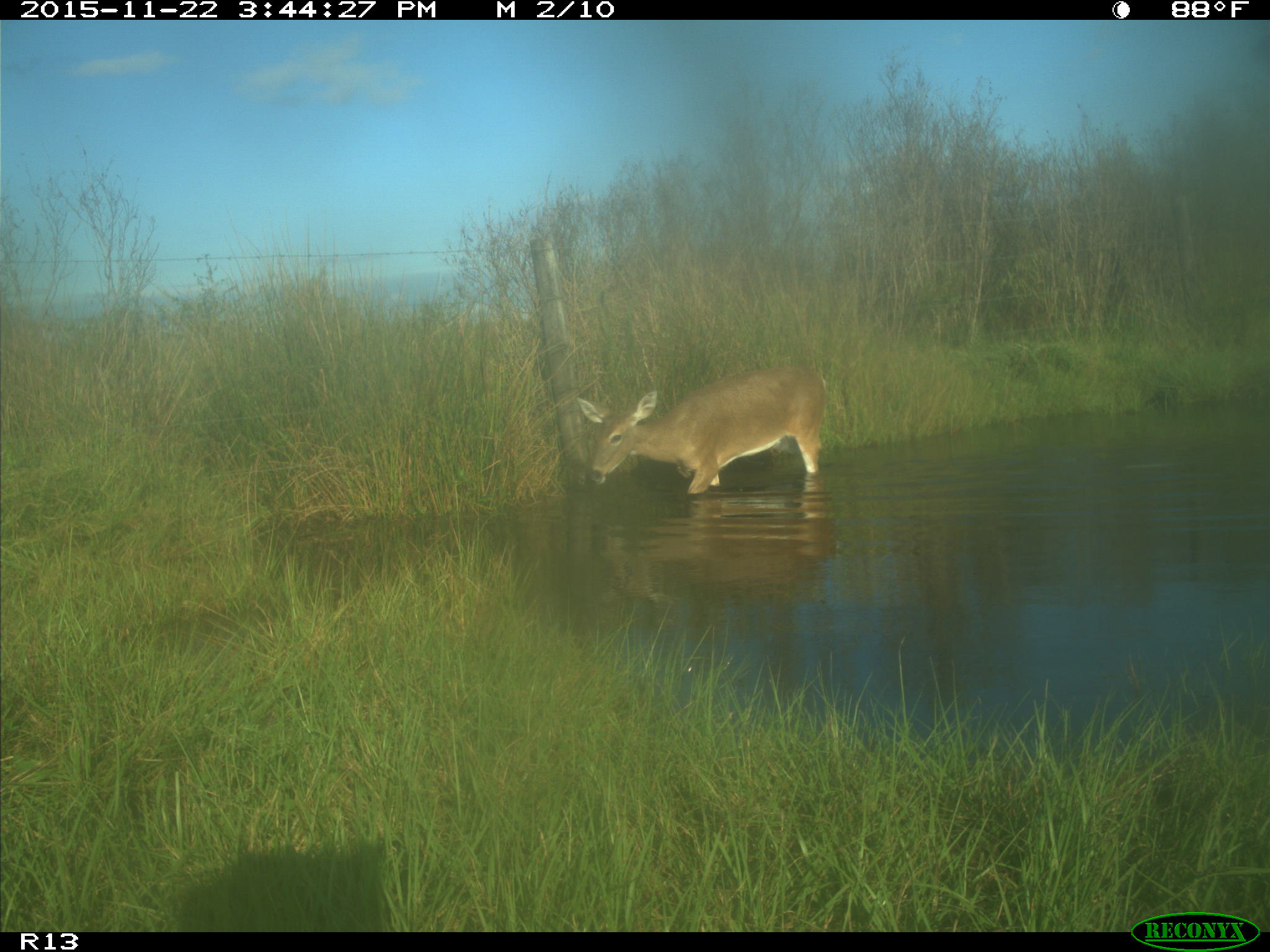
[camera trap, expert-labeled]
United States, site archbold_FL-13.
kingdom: Animalia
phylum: Chordata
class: Mammalia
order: Artiodactyla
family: Cervidae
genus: Odocoileus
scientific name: Odocoileus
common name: deer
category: unidentified deer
Unidentified deer (deer) (Odocoileus).